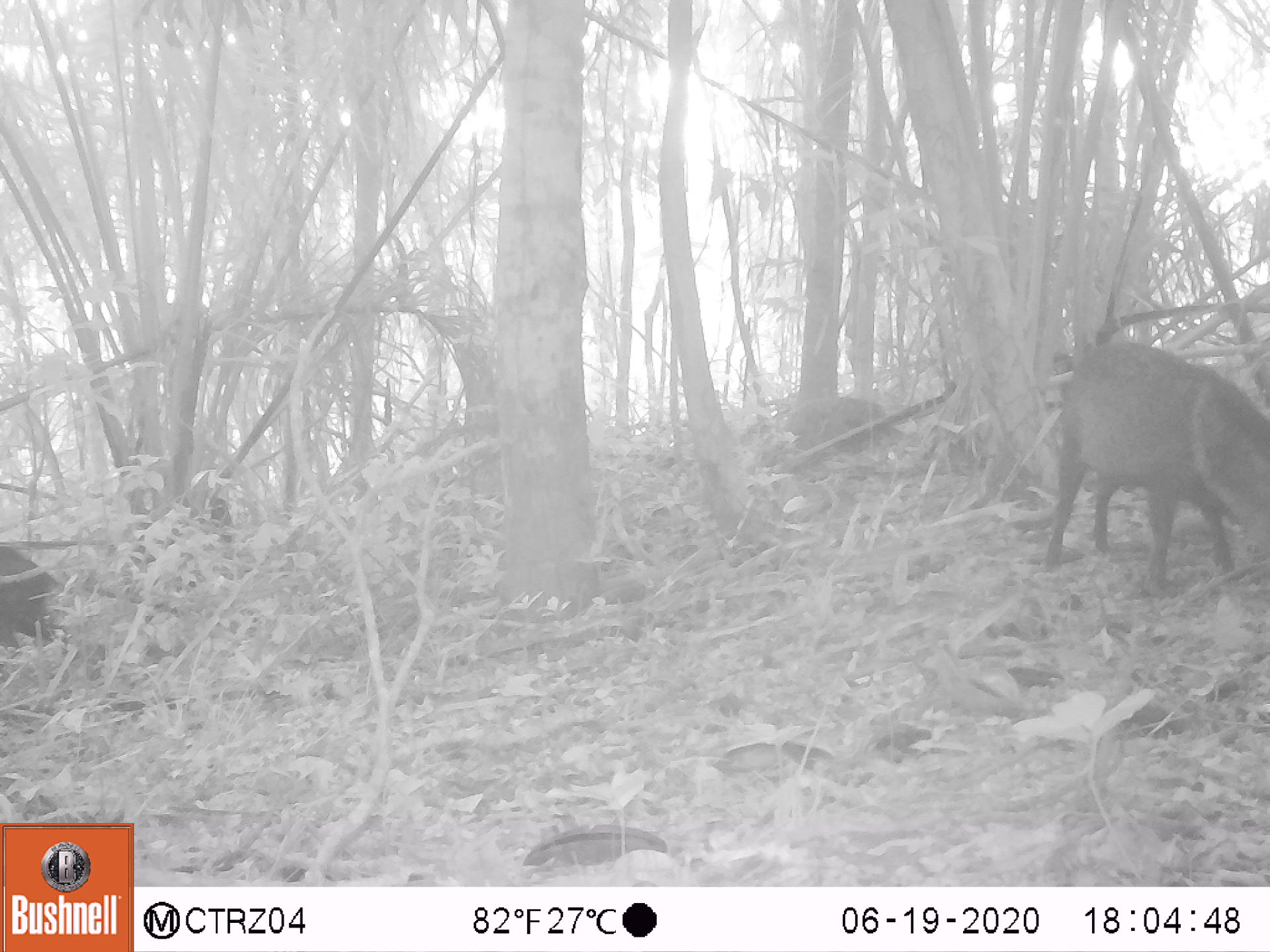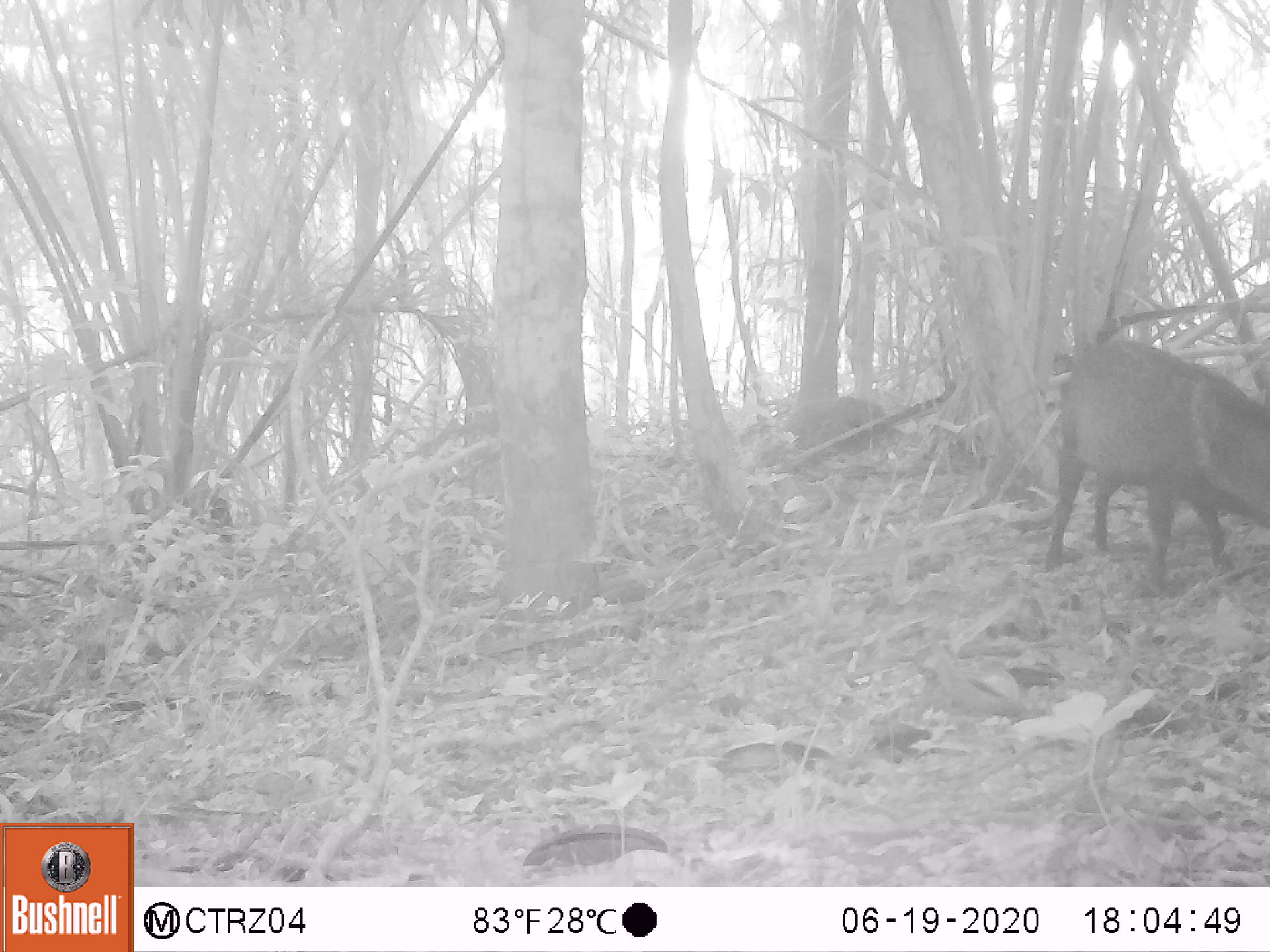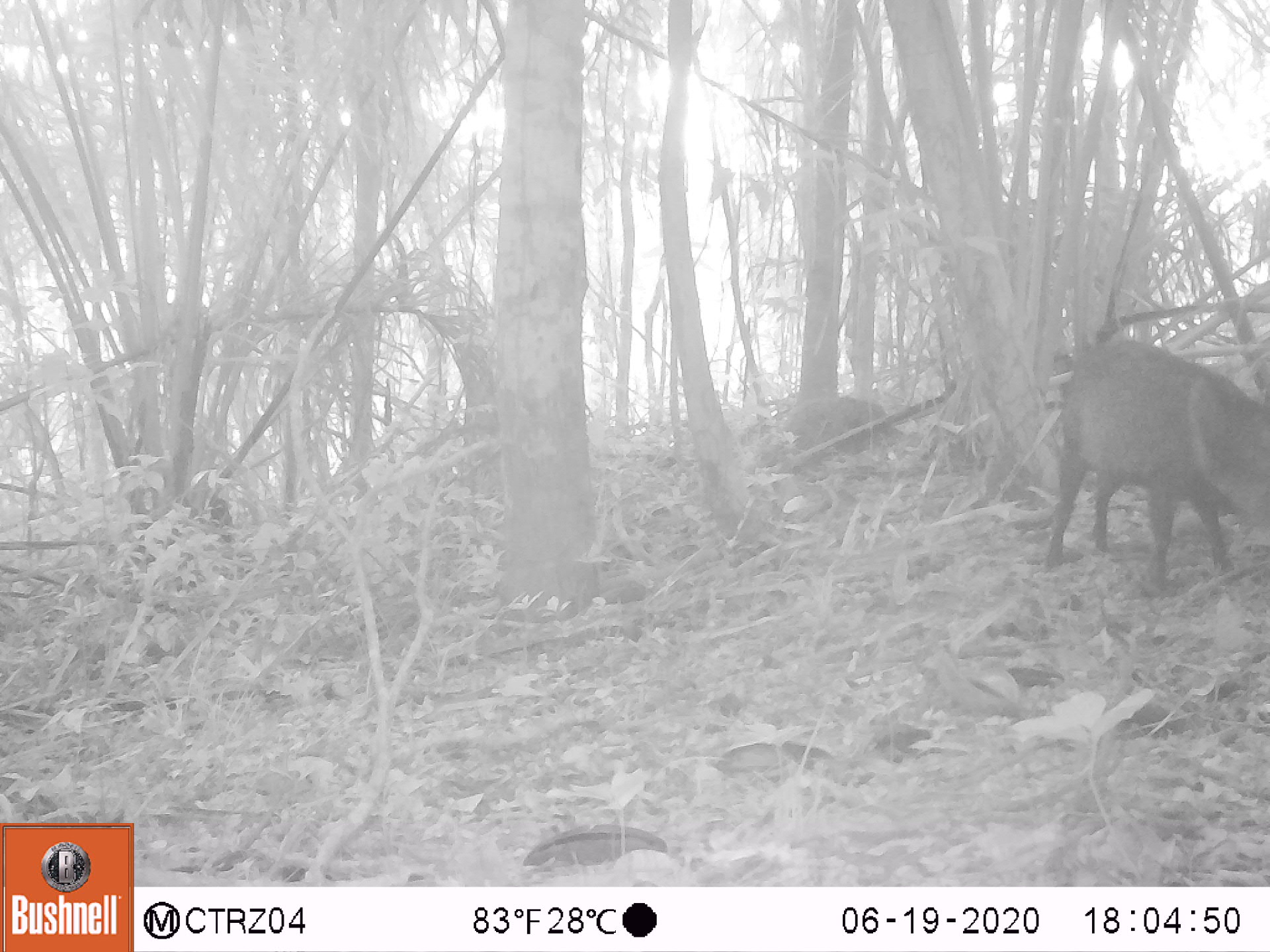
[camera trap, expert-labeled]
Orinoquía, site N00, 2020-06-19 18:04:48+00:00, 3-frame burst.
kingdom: Animalia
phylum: Chordata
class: Mammalia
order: Artiodactyla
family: Tayassuidae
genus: Pecari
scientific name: Pecari tajacu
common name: collared peccary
Collared peccary (Pecari tajacu).